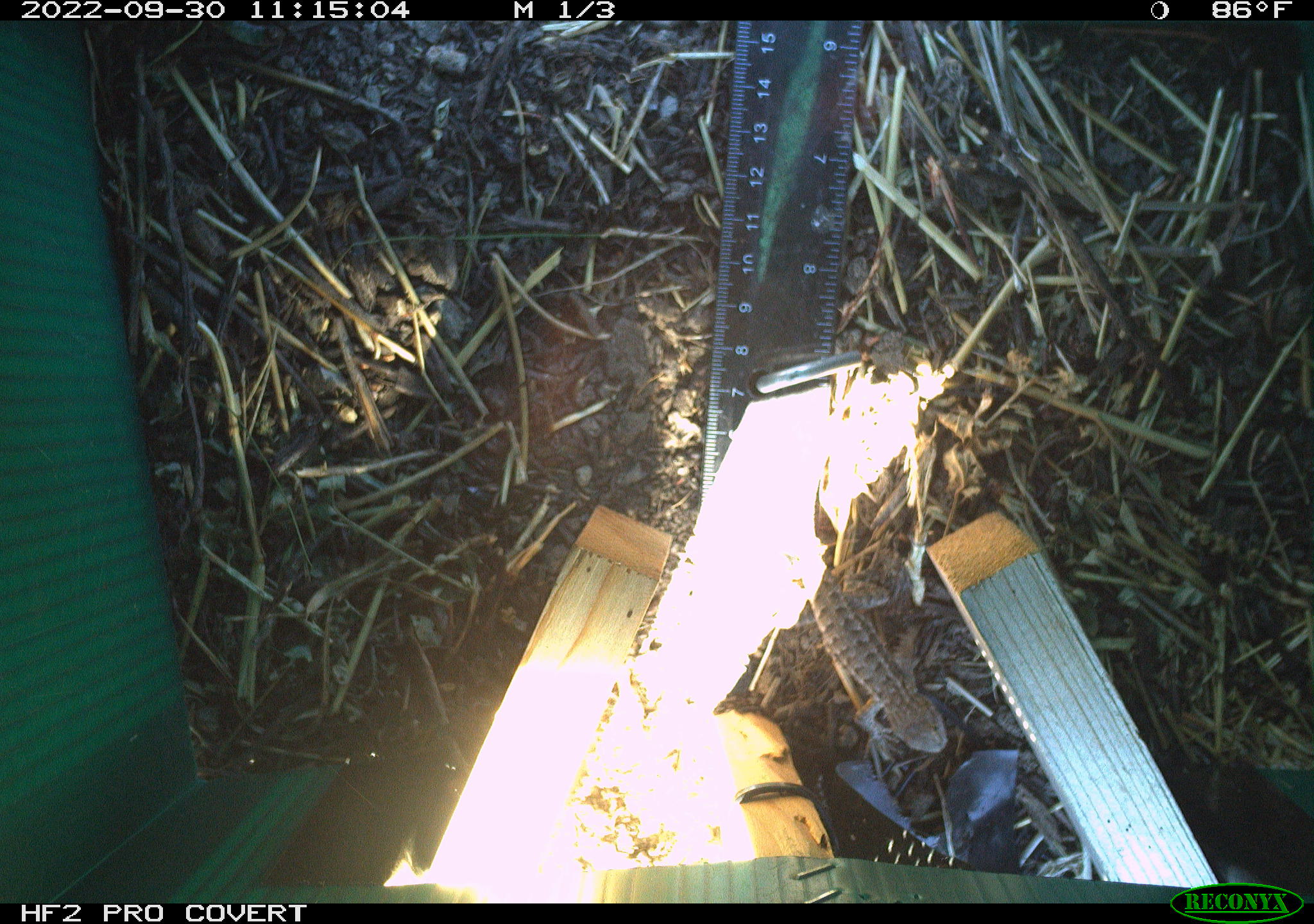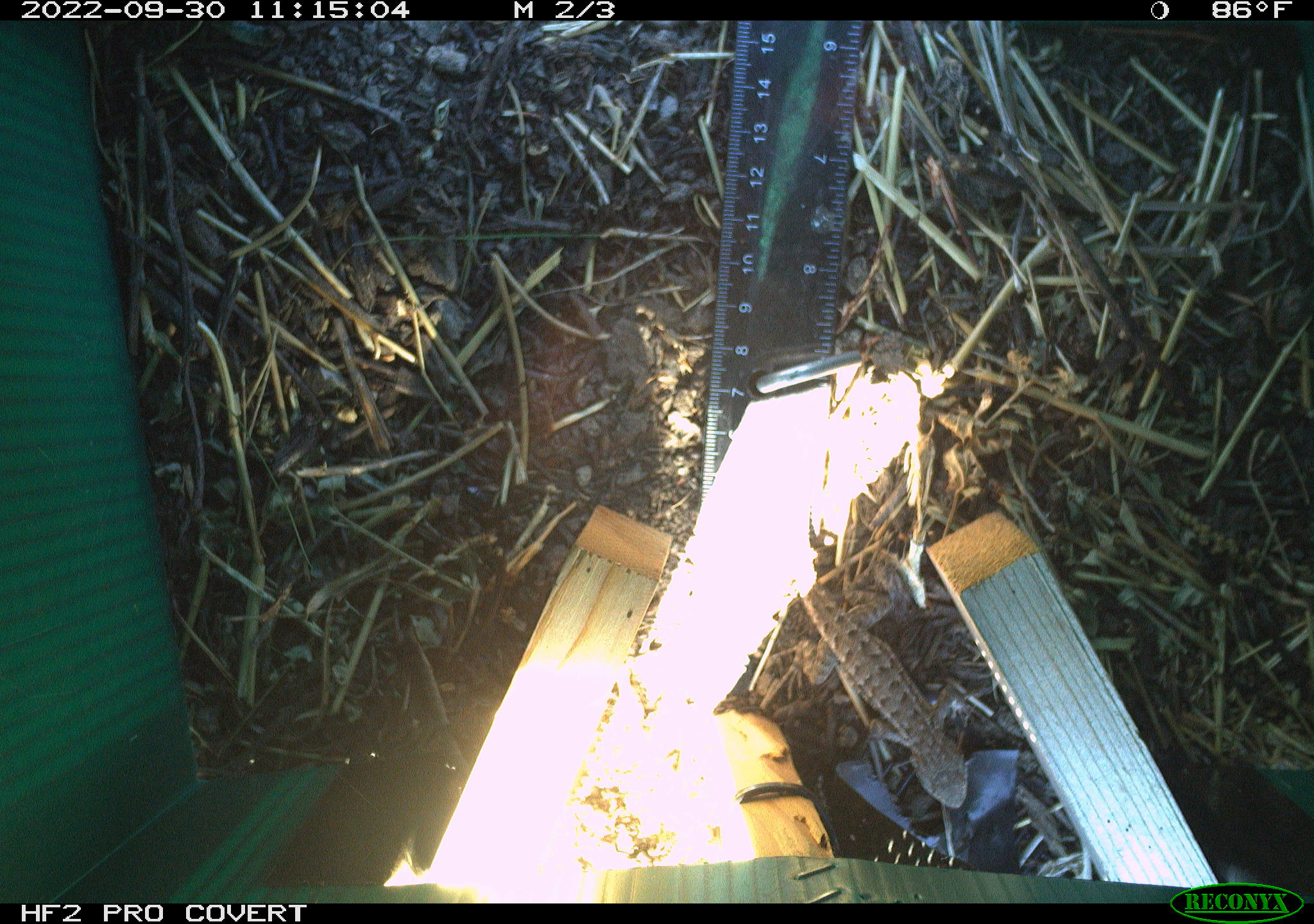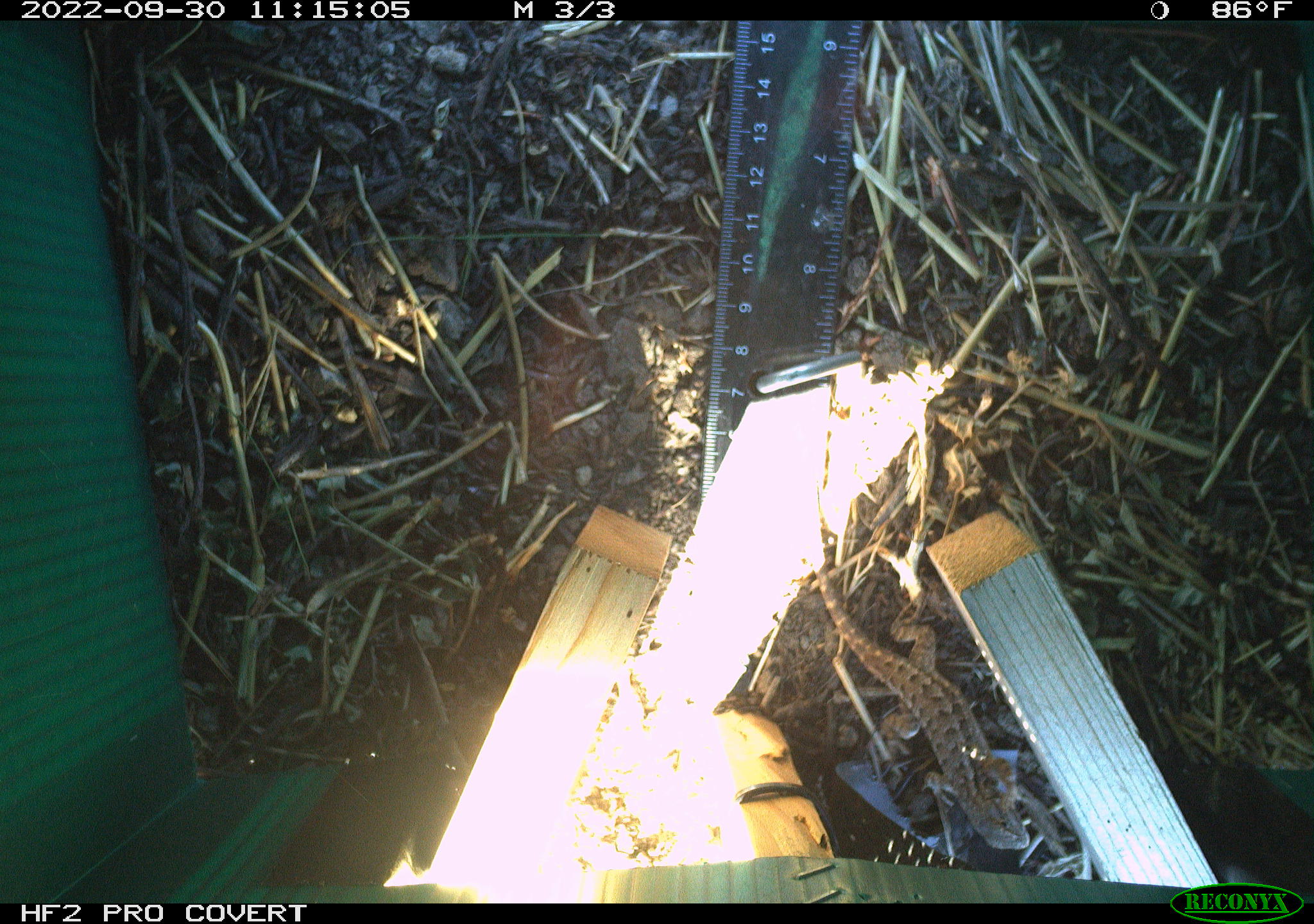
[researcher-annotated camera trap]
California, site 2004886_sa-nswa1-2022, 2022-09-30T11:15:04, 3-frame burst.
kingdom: Animalia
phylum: Chordata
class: Reptilia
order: Squamata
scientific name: Squamata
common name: lizards and snakes